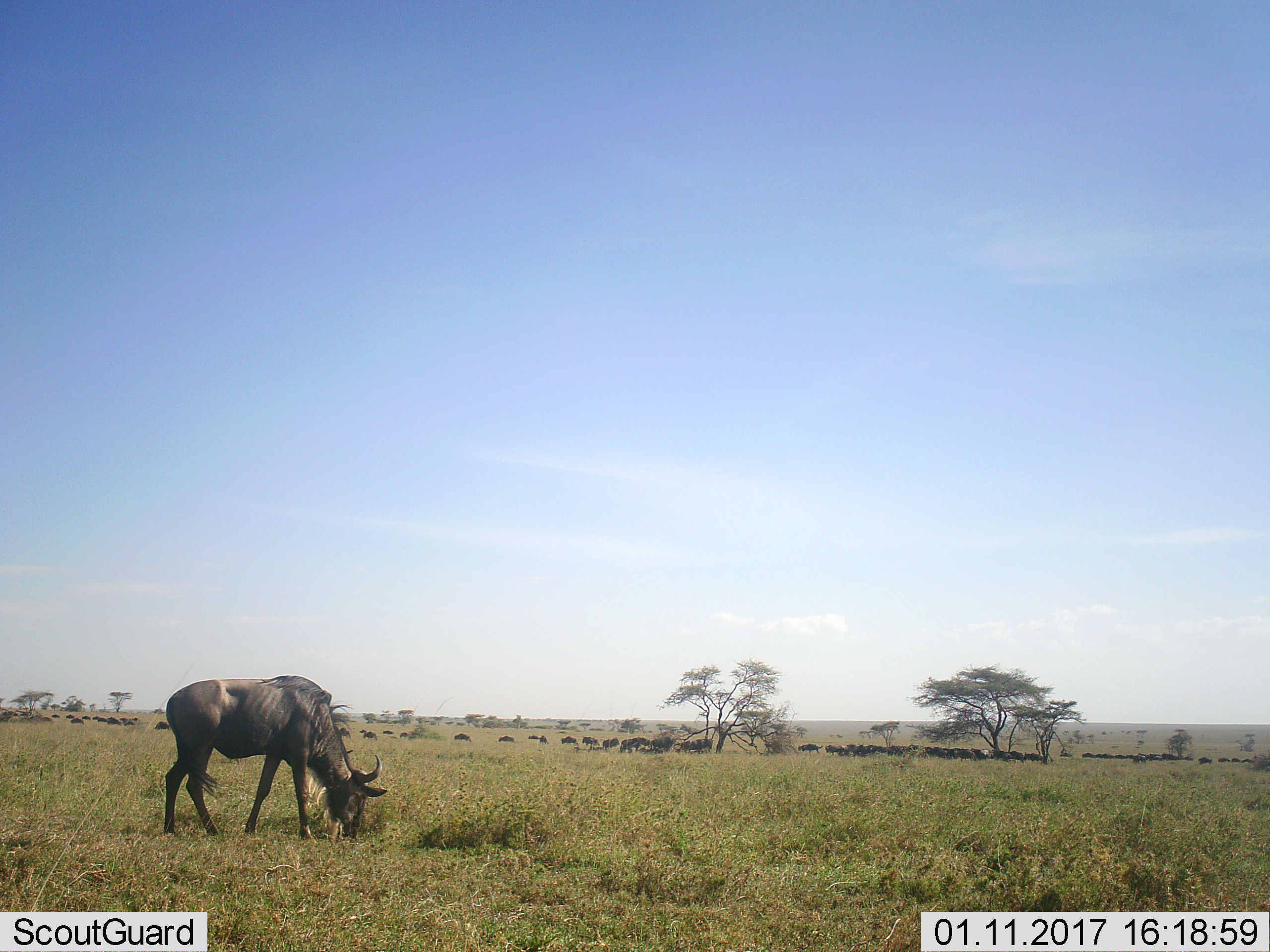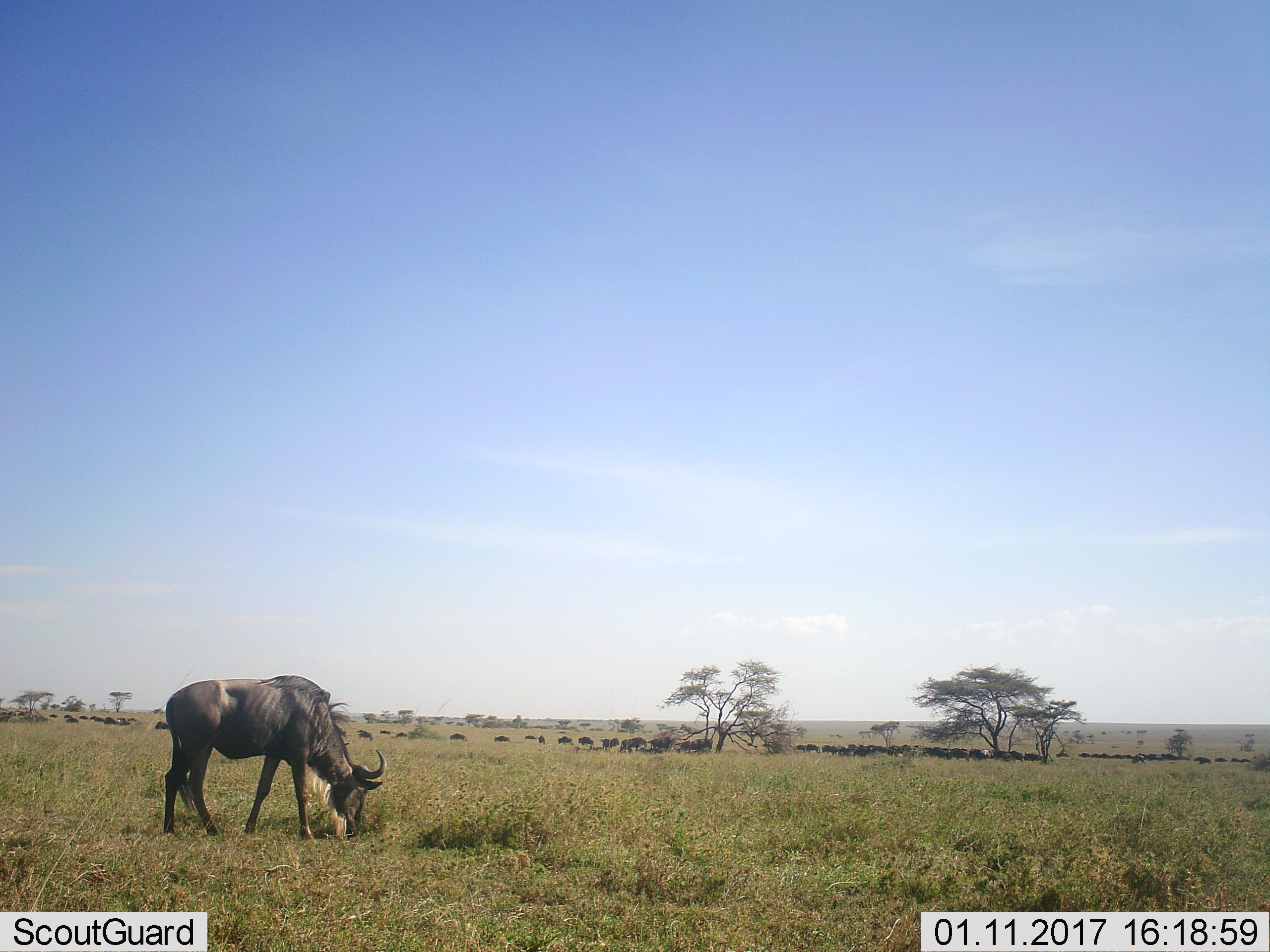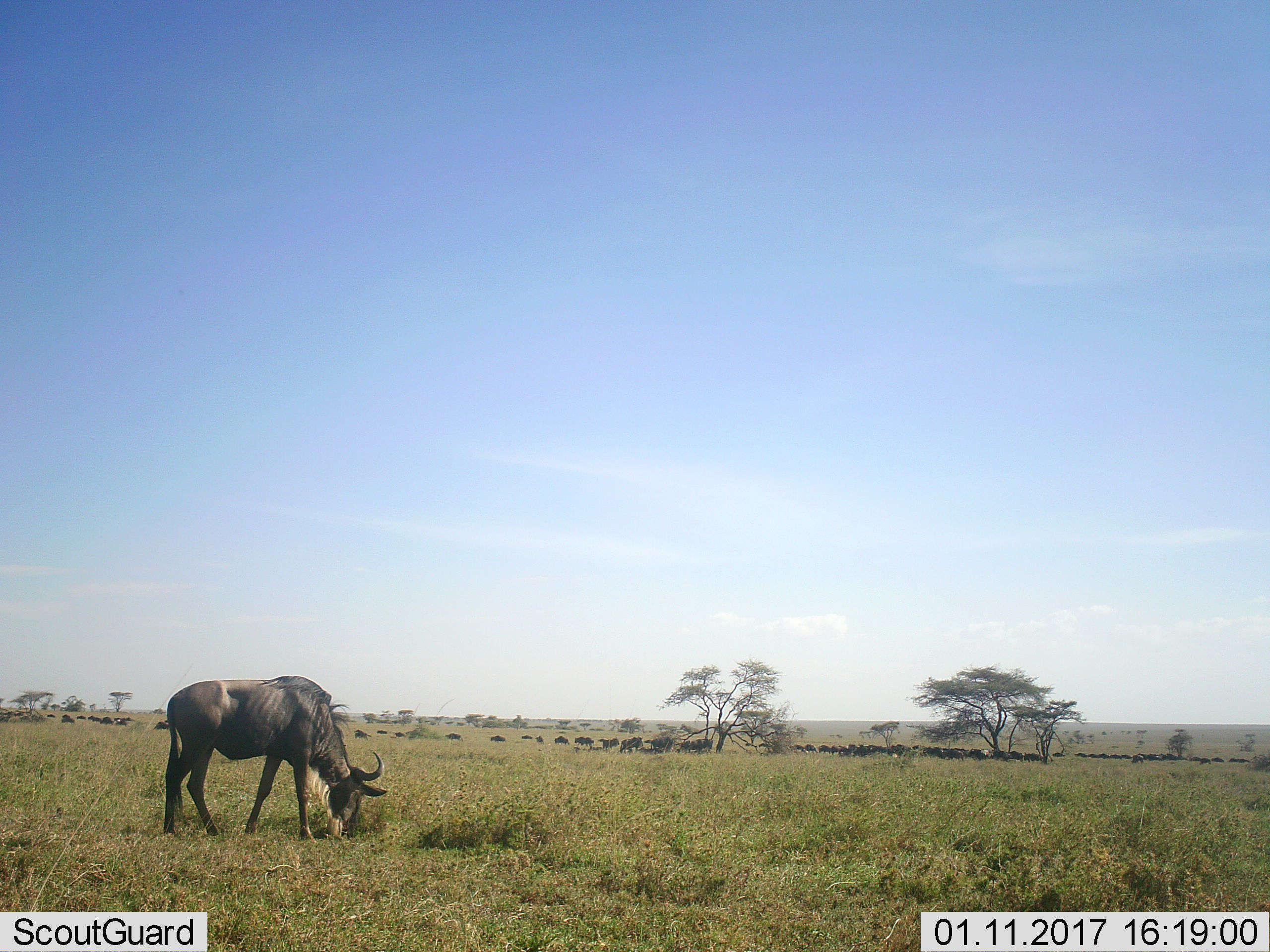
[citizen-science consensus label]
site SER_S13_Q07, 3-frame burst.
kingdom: Animalia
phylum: Chordata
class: Mammalia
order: Artiodactyla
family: Bovidae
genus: Connochaetes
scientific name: Connochaetes taurinus taurinus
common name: blue wildebeest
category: wildebeestblue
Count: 11-50.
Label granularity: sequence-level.